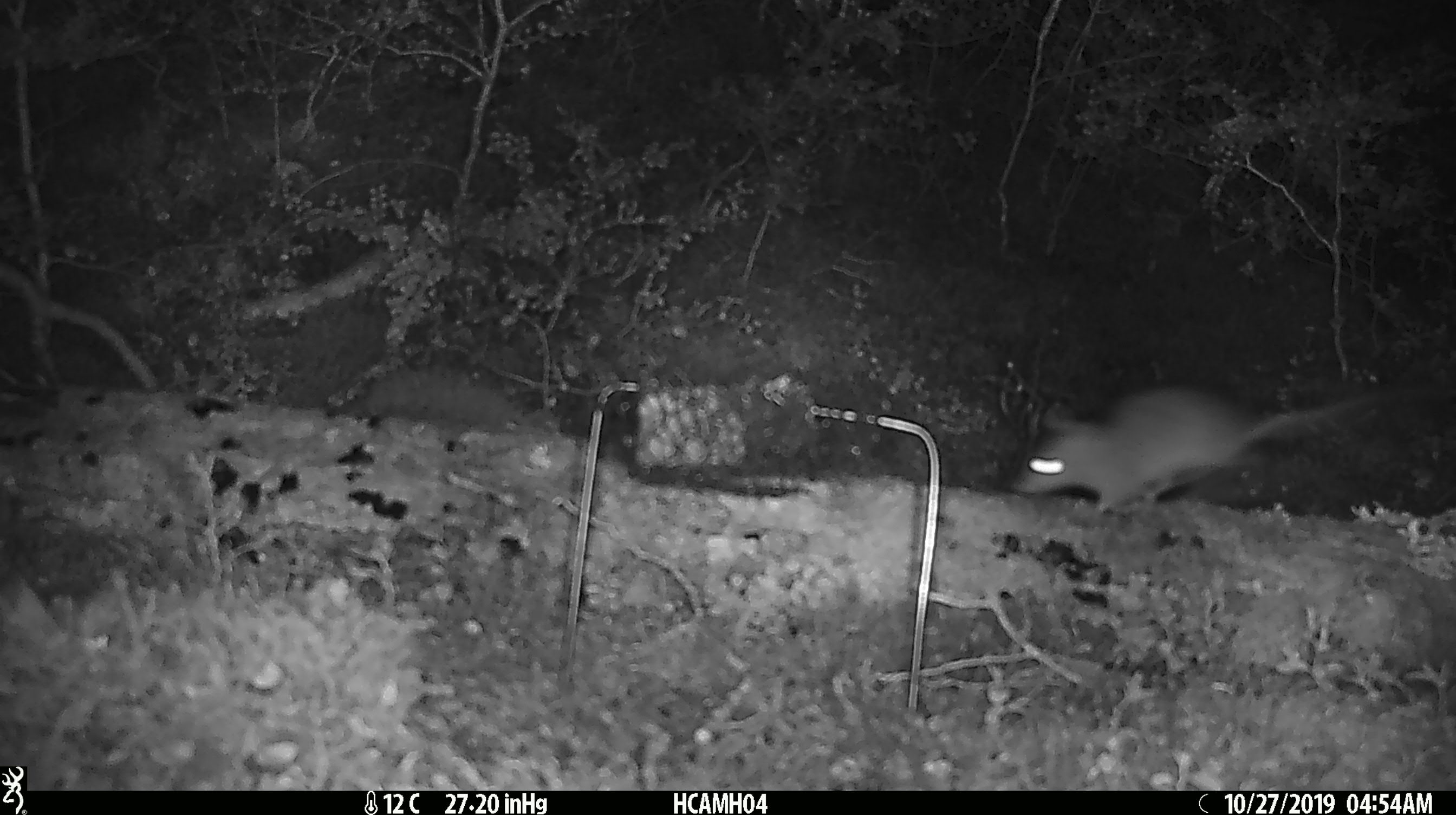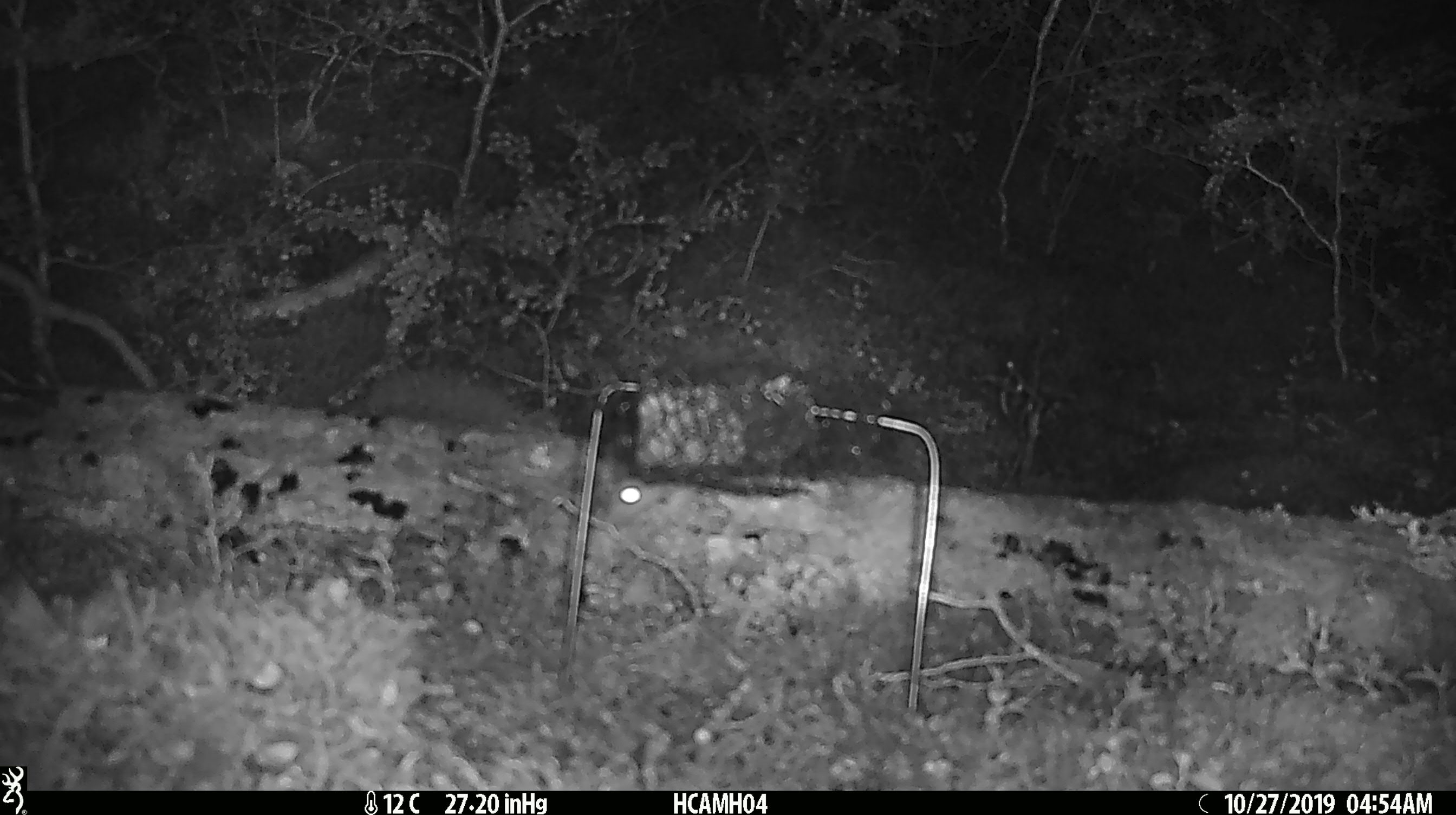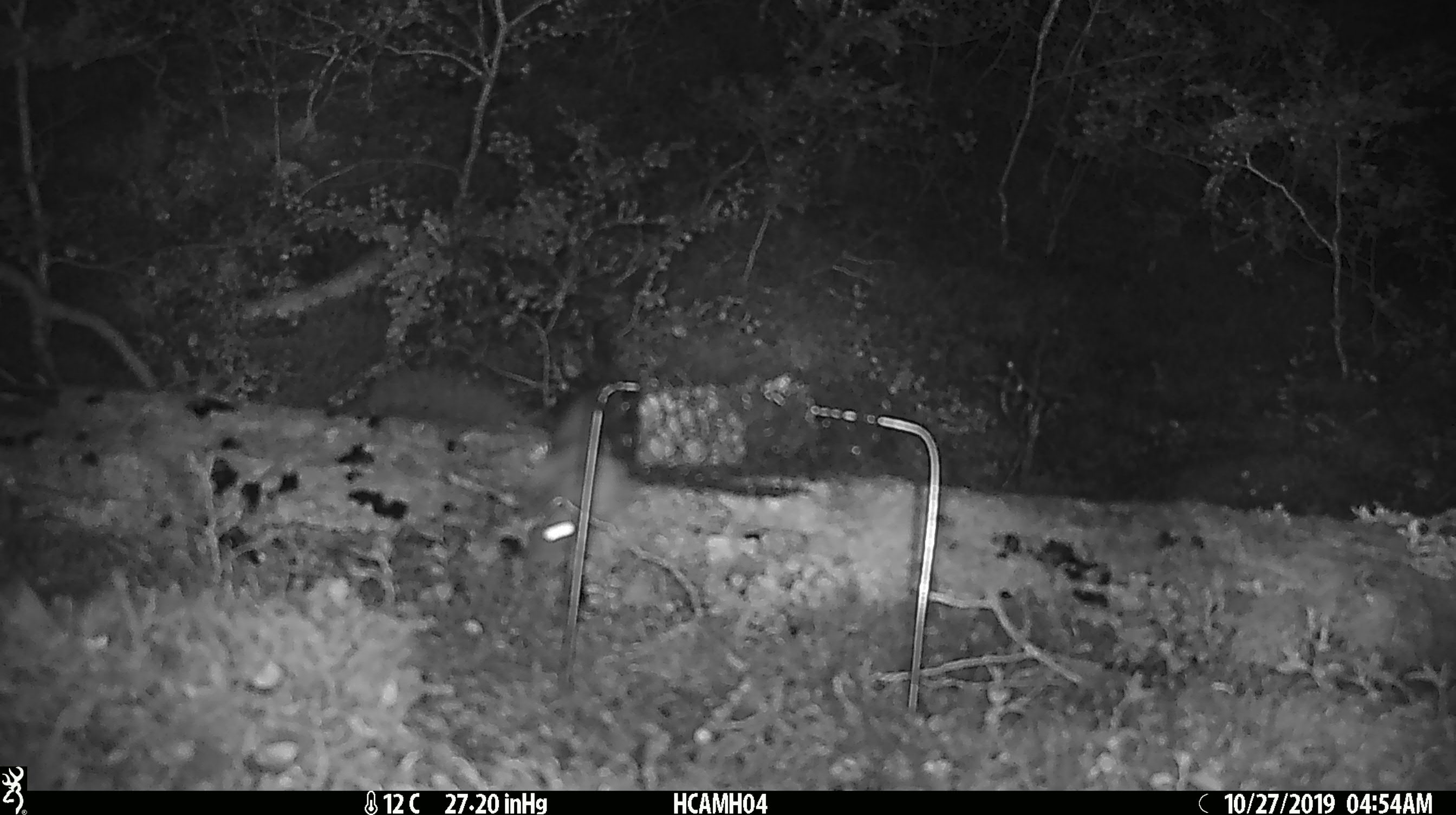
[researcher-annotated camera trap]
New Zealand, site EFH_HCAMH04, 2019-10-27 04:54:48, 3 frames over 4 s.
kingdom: Animalia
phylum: Chordata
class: Mammalia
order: Rodentia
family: Muridae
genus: Rattus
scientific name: Rattus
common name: rat